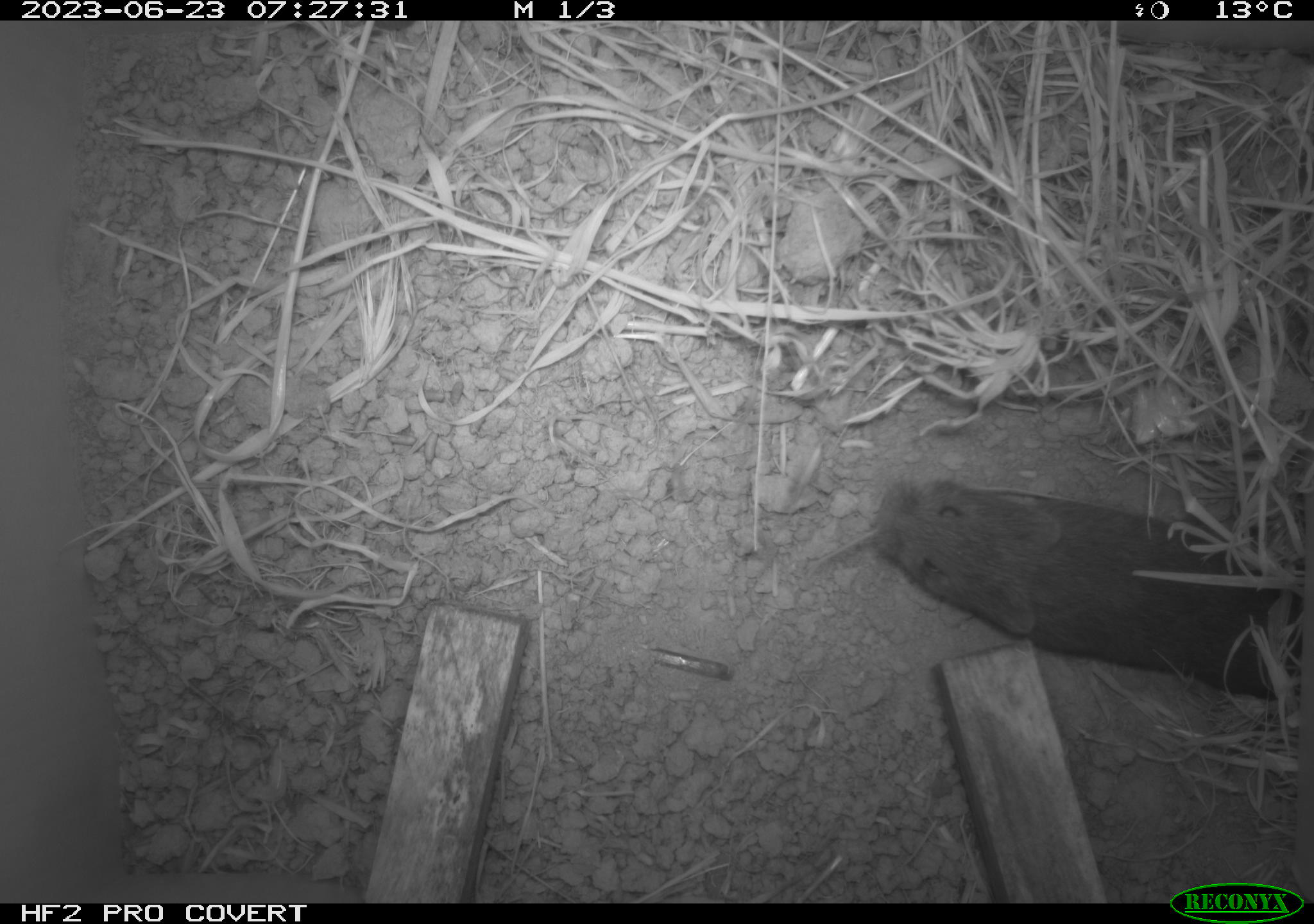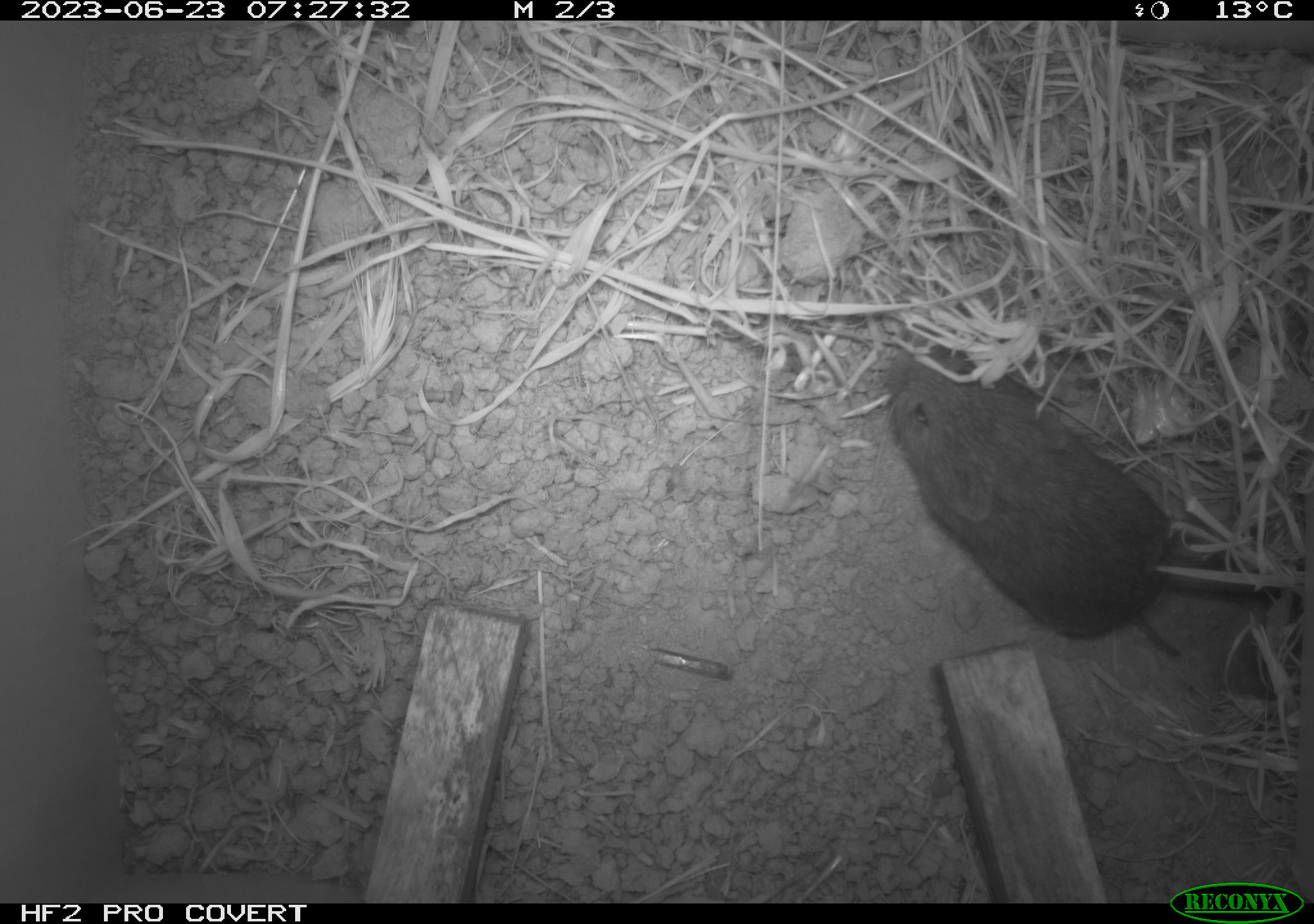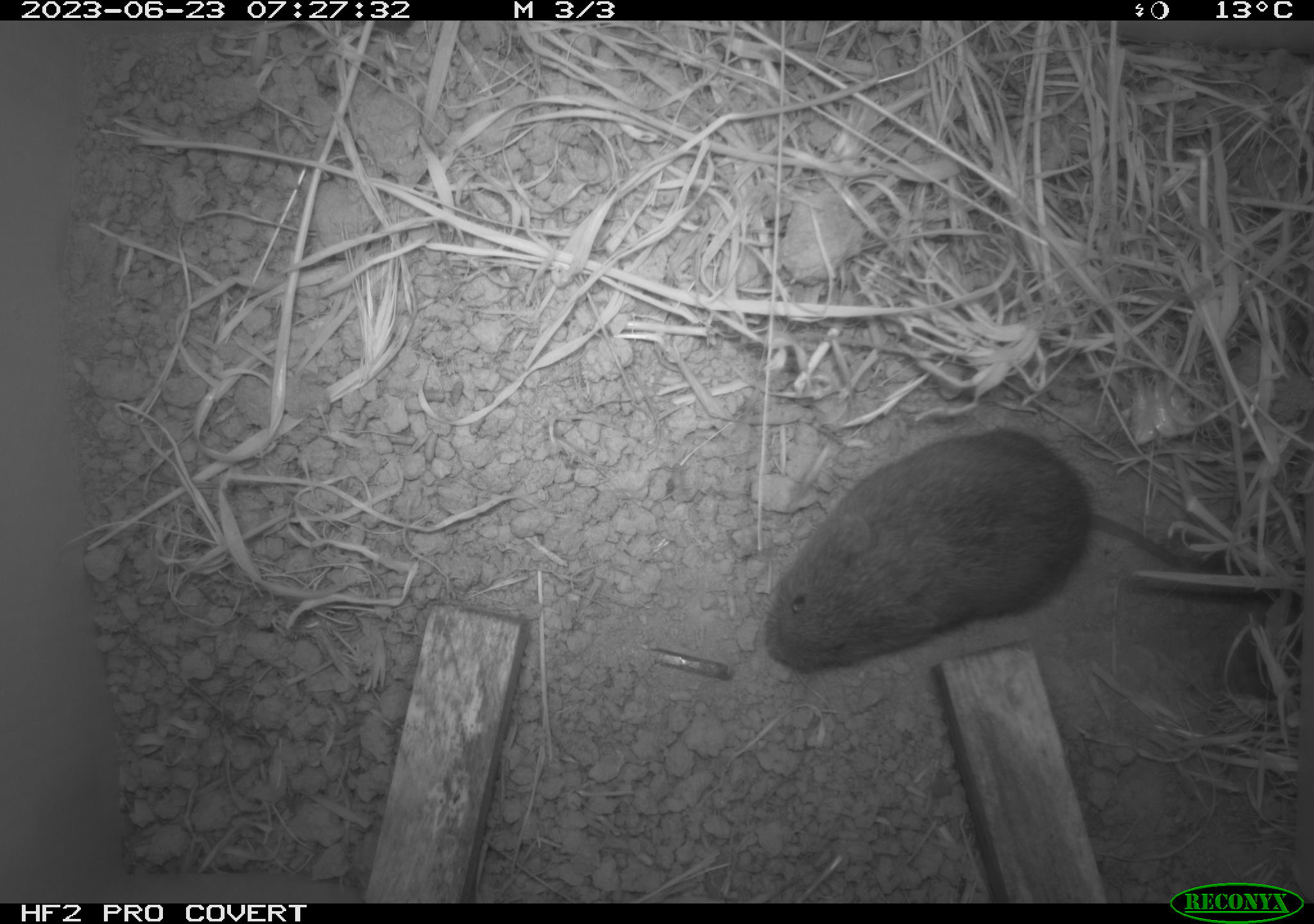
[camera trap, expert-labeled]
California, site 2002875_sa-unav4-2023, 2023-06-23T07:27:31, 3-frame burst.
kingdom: Animalia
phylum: Chordata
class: Mammalia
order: Rodentia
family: Cricetidae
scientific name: Arvicolinae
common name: voles, lemmings, and muskrats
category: arvicolinae subfamily